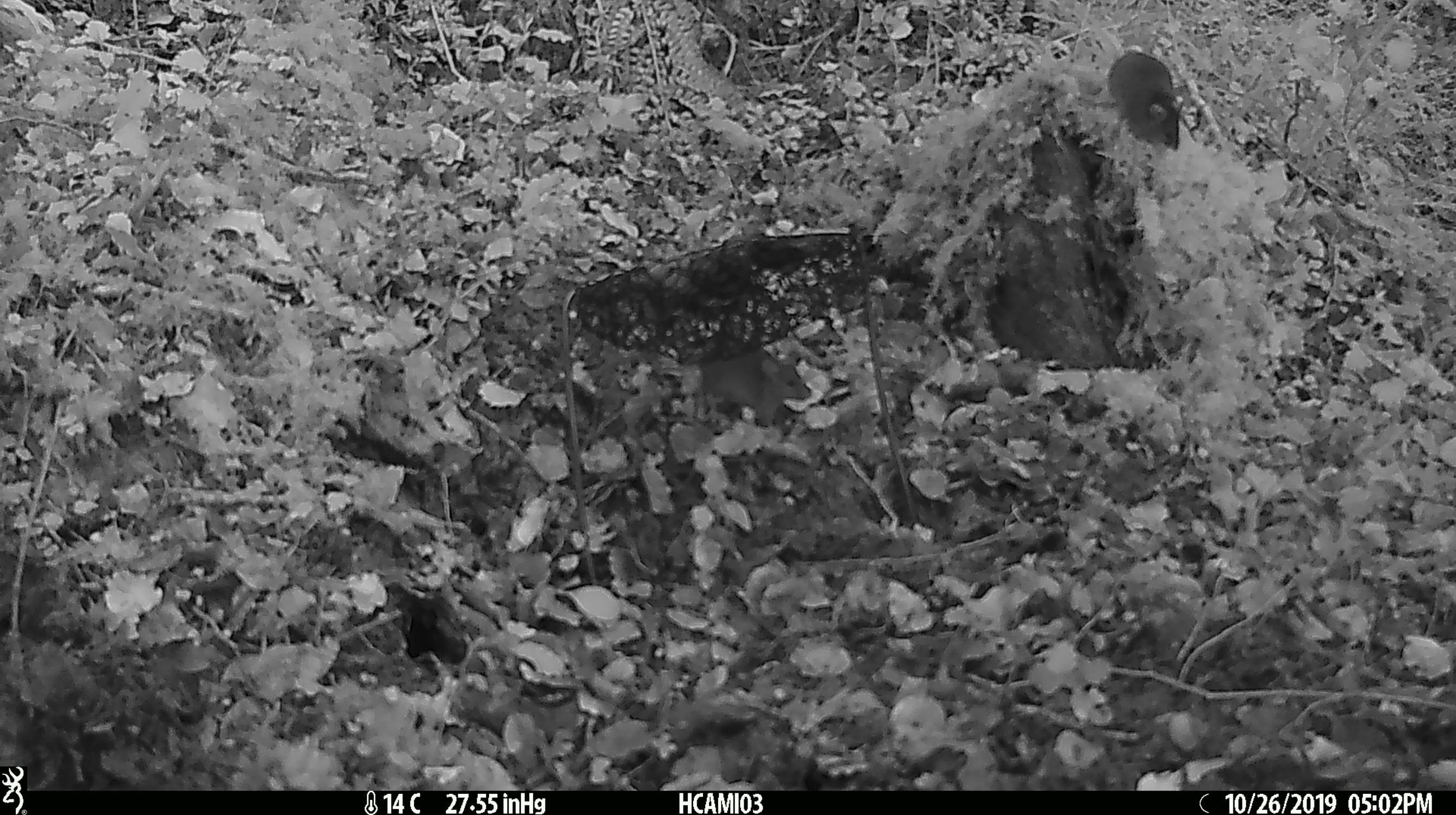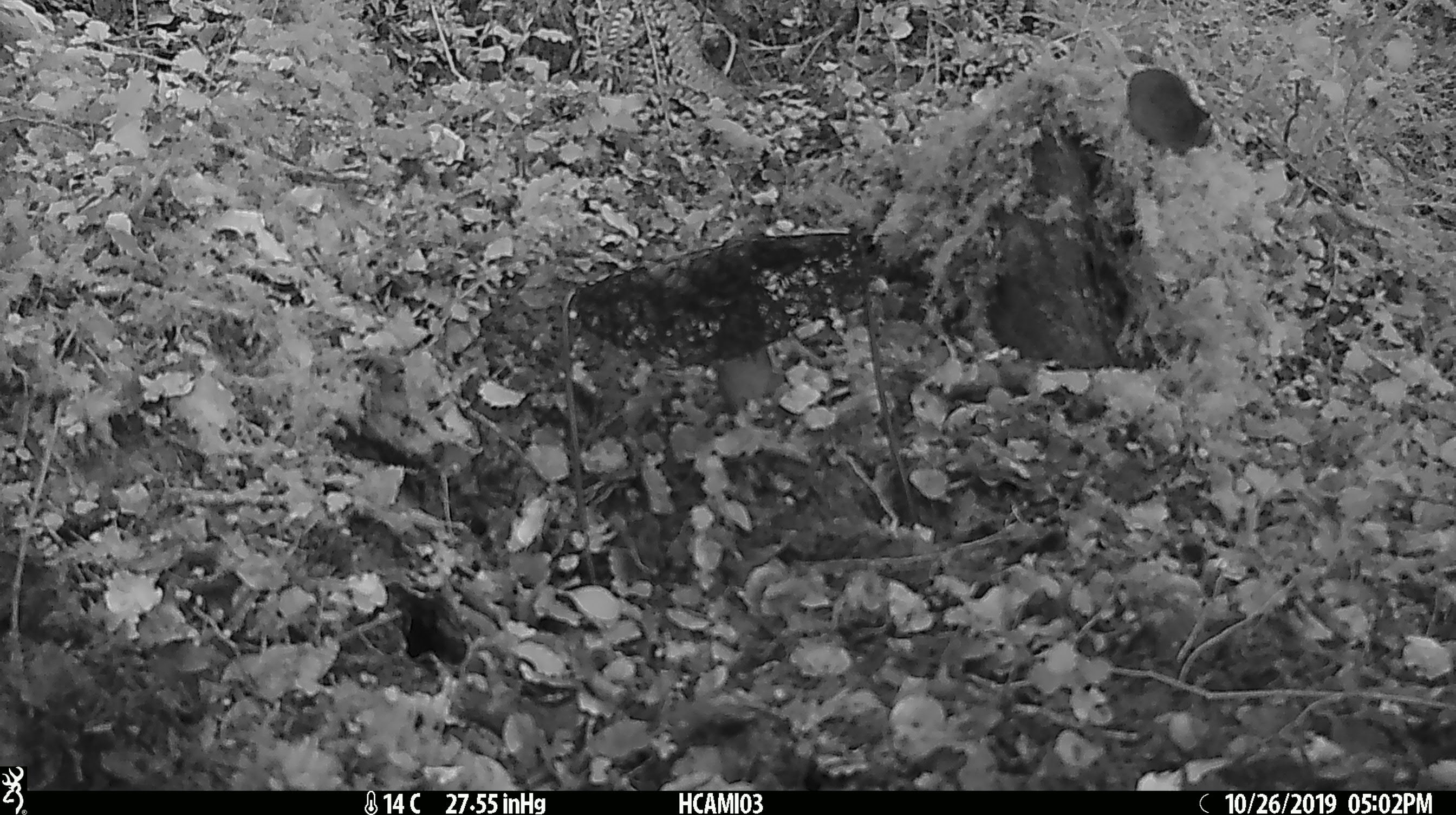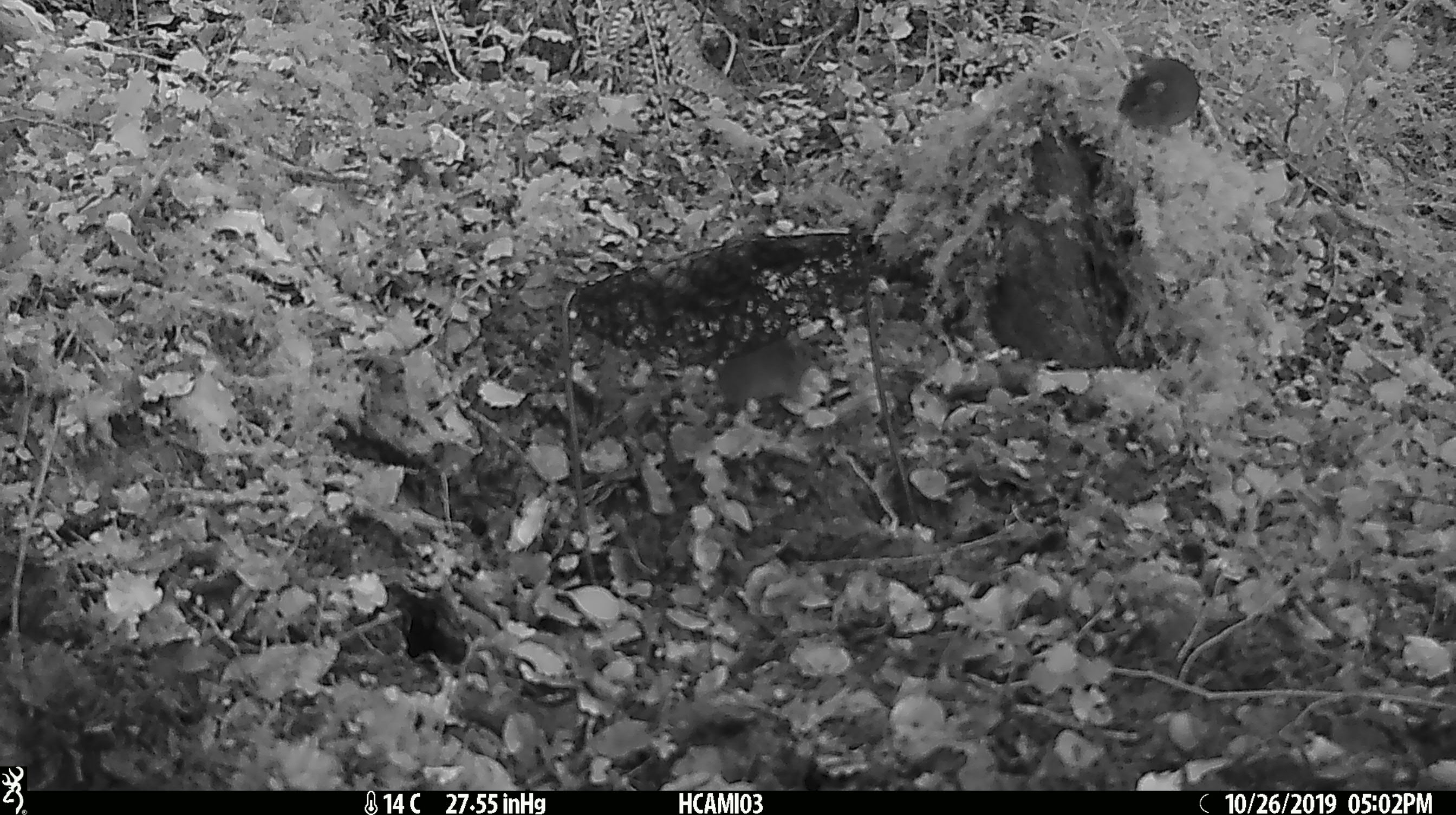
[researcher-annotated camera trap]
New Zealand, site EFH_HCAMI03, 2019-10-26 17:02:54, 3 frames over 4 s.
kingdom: Animalia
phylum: Chordata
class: Mammalia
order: Rodentia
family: Muridae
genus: Mus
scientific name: Mus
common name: mouse